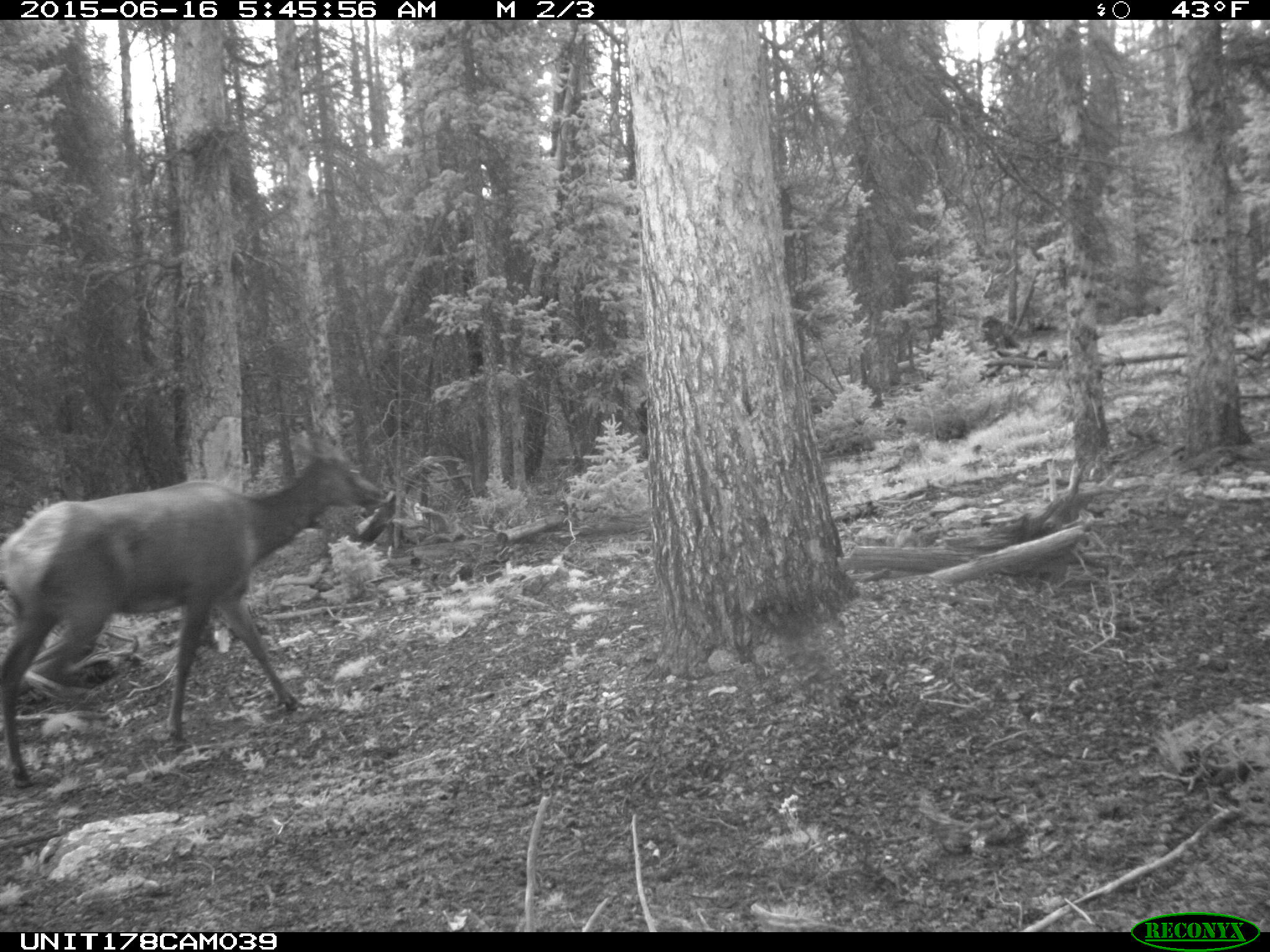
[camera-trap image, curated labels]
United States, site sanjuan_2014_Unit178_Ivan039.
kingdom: Animalia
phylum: Chordata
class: Mammalia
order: Artiodactyla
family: Cervidae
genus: Cervus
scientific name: Cervus elaphus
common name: red deer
Cervus elaphus (red deer).